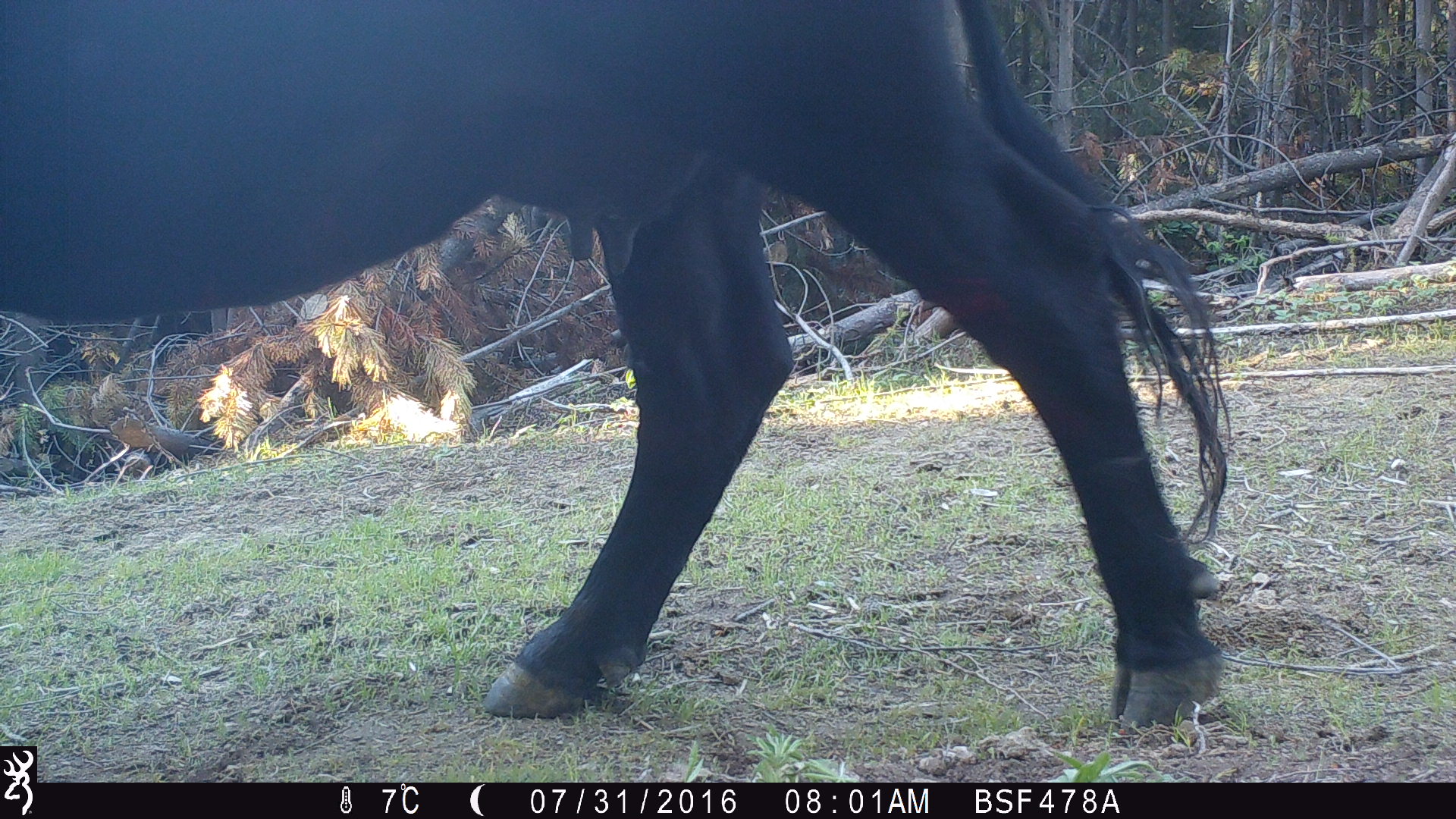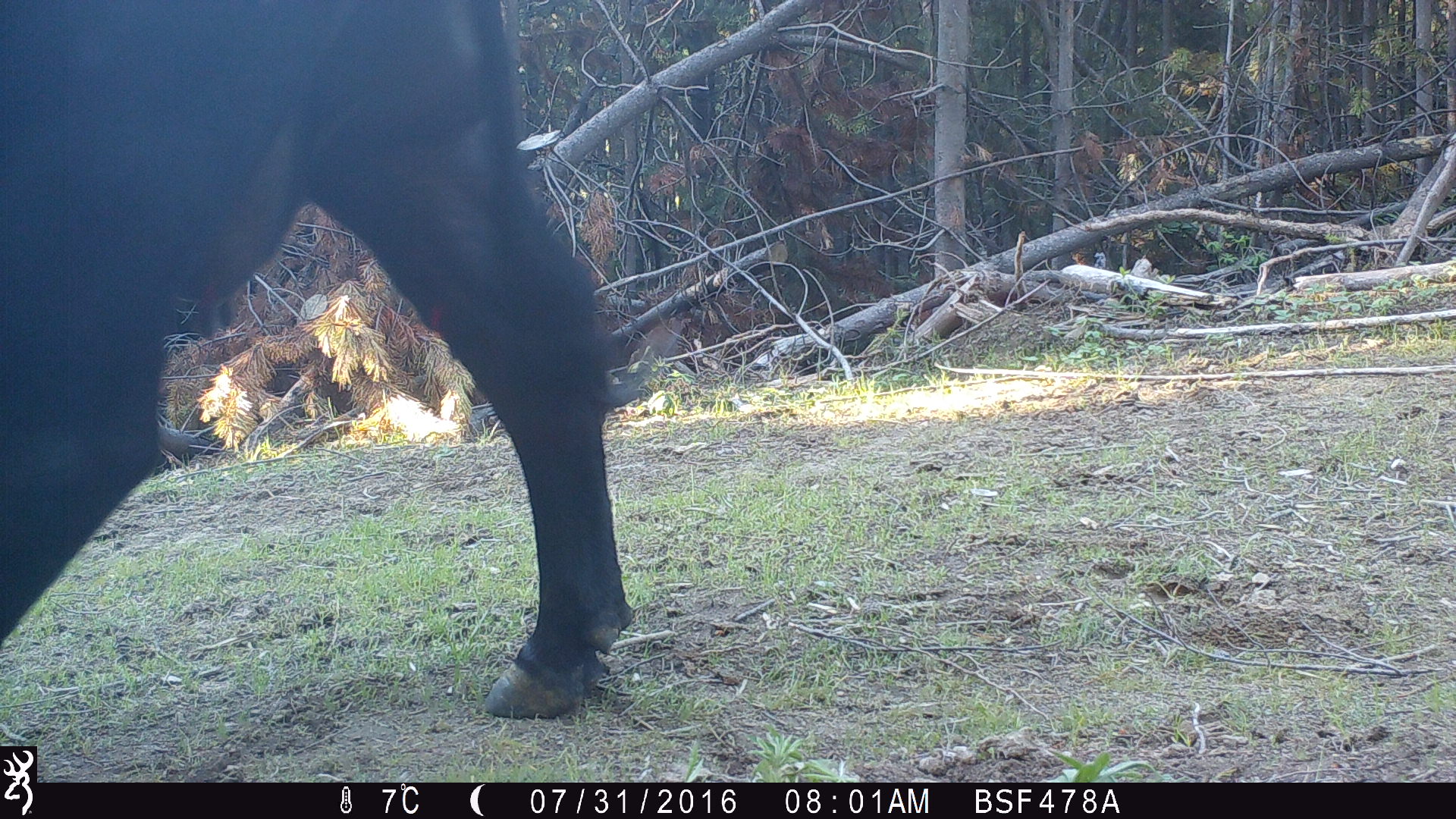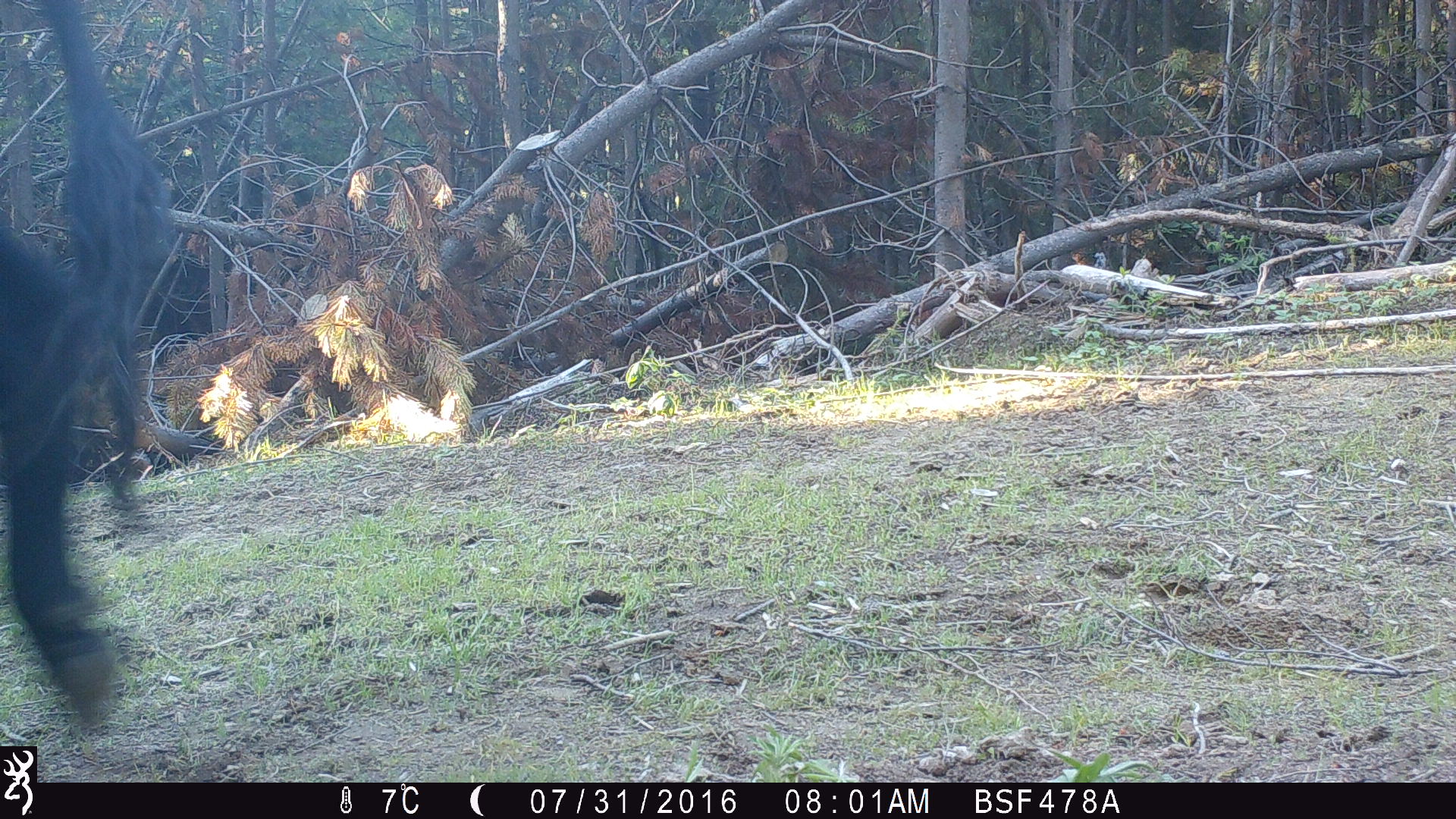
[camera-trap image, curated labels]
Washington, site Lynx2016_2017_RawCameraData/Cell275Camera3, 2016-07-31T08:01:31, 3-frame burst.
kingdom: Animalia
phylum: Chordata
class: Mammalia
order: Artiodactyla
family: Bovidae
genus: Bos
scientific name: Bos taurus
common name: domestic cattle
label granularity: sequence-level